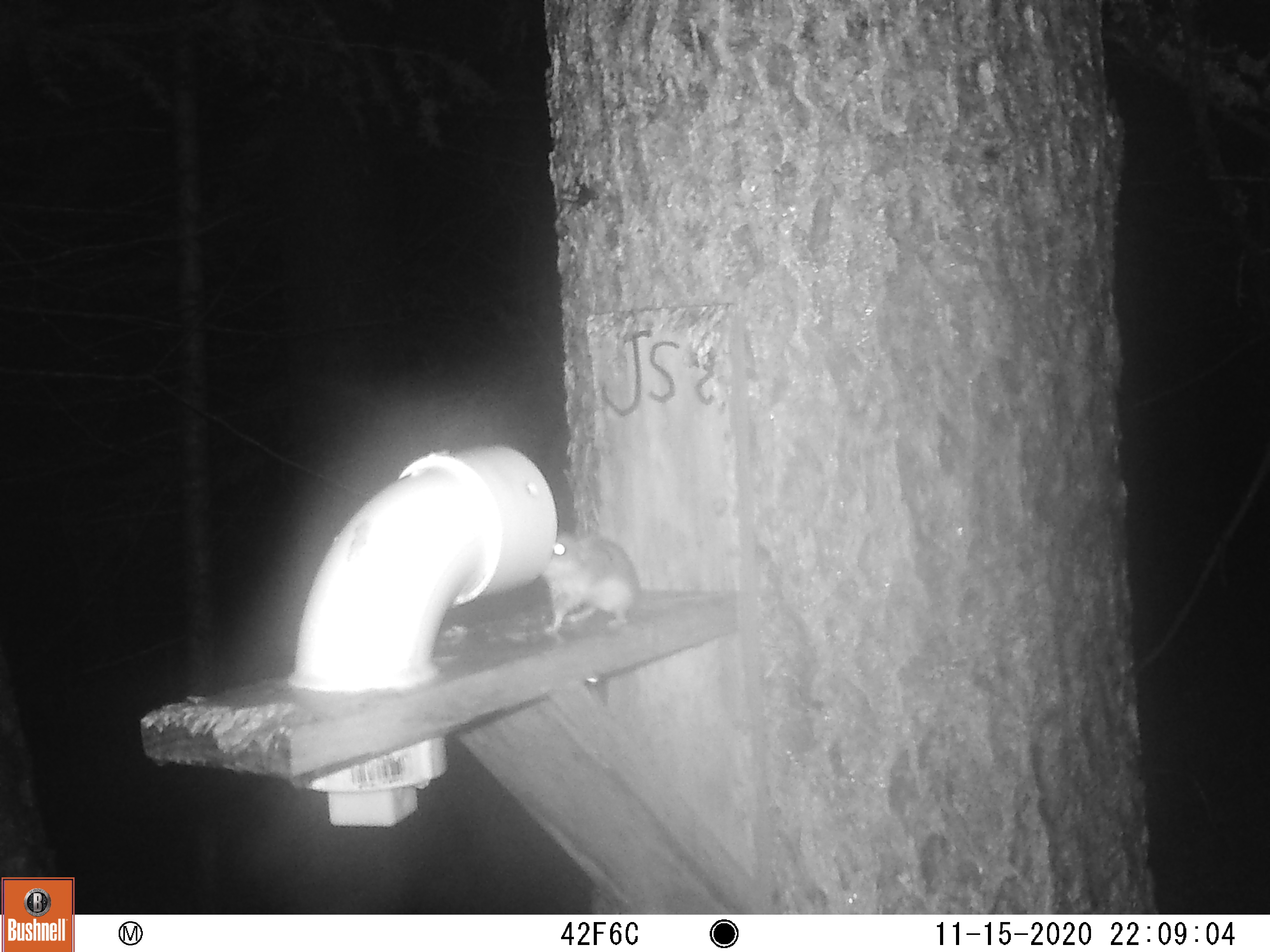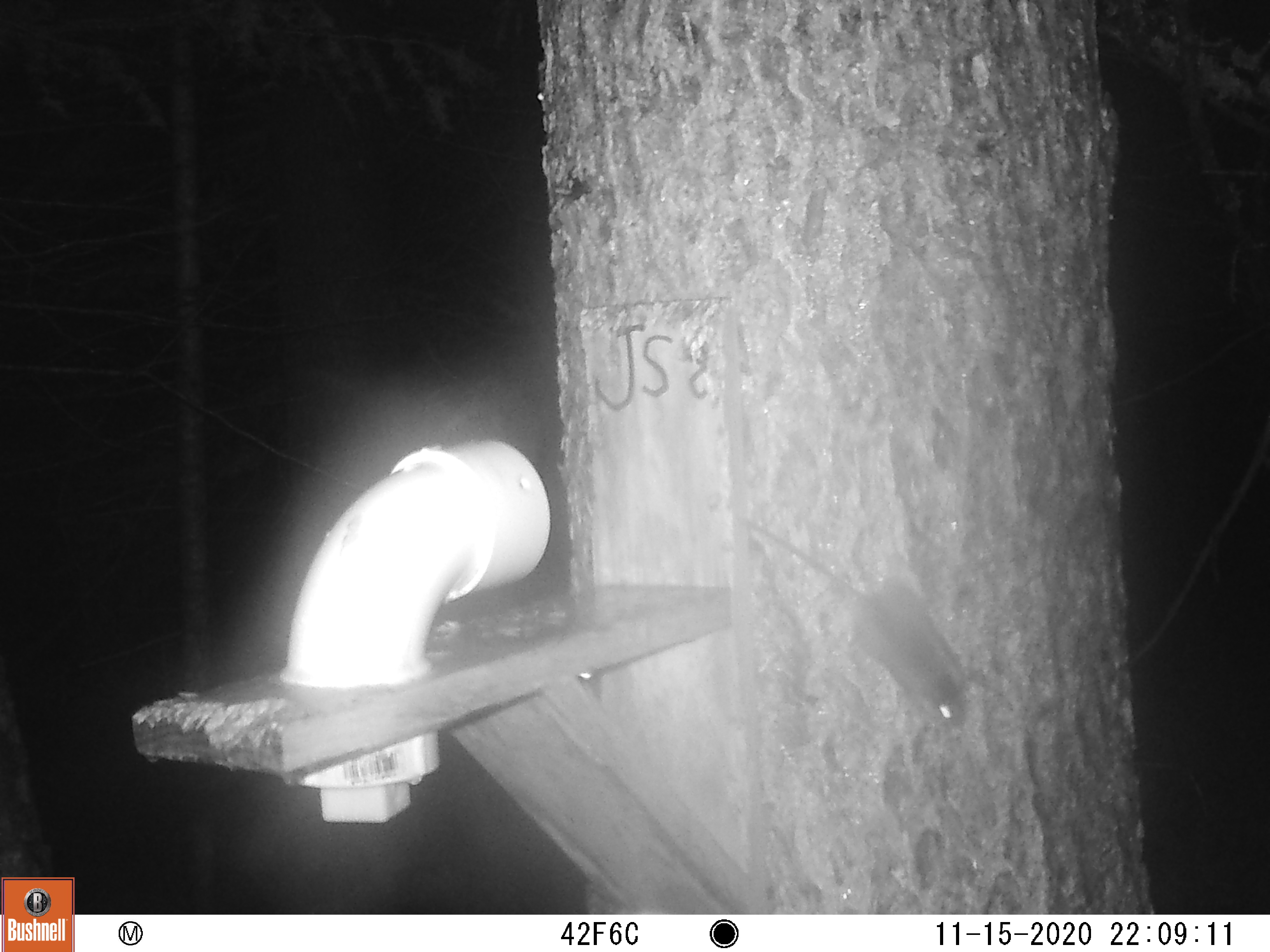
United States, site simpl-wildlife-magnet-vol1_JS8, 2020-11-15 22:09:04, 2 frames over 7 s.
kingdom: Animalia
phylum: Chordata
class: Mammalia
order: Rodentia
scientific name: Rodentia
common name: mouse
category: mouse sp.